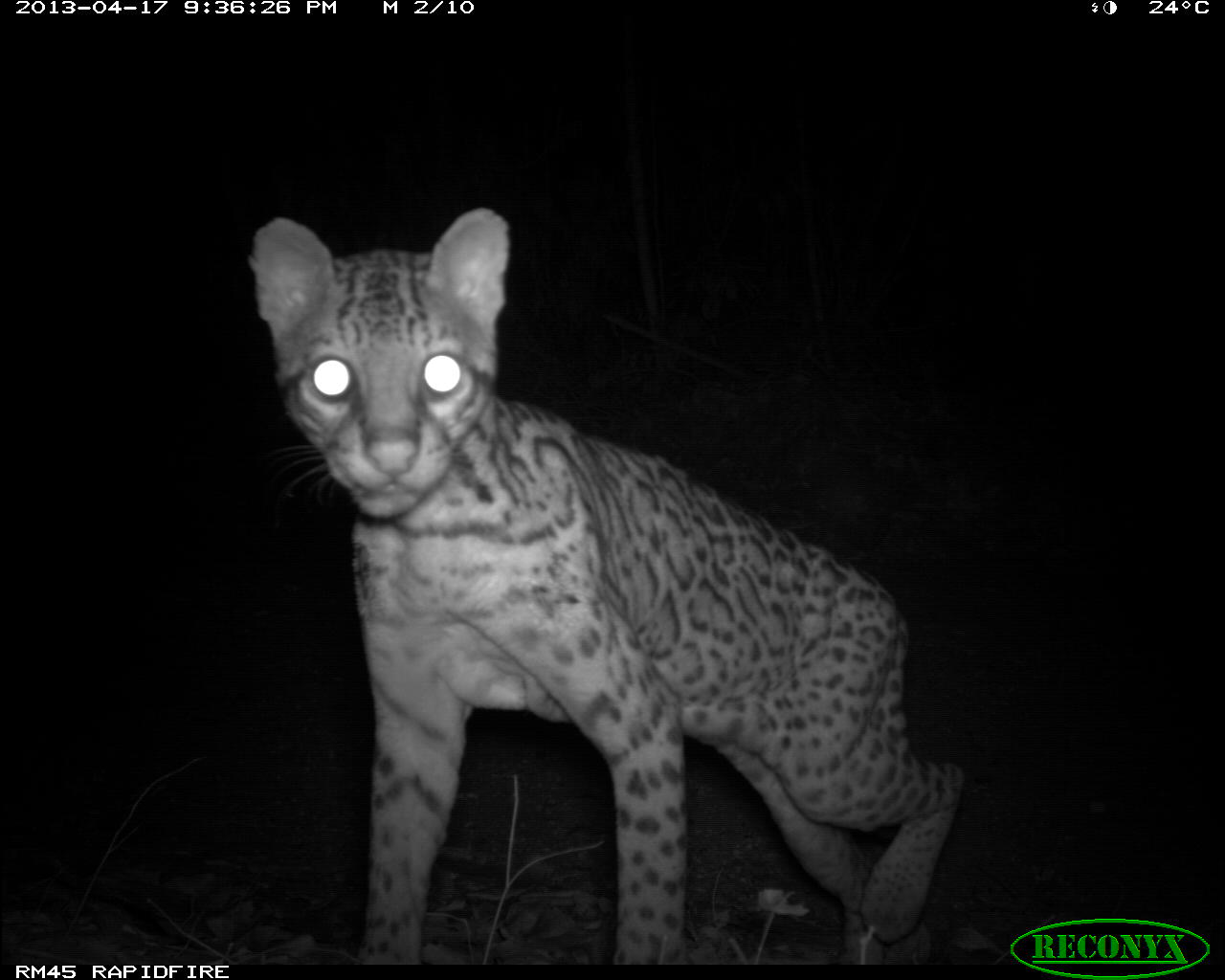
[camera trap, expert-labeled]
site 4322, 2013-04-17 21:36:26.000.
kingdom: Animalia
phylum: Chordata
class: Mammalia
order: Carnivora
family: Felidae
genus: Leopardus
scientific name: Leopardus pardalis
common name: ocelot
Leopardus pardalis (ocelot), count 1, sex male.